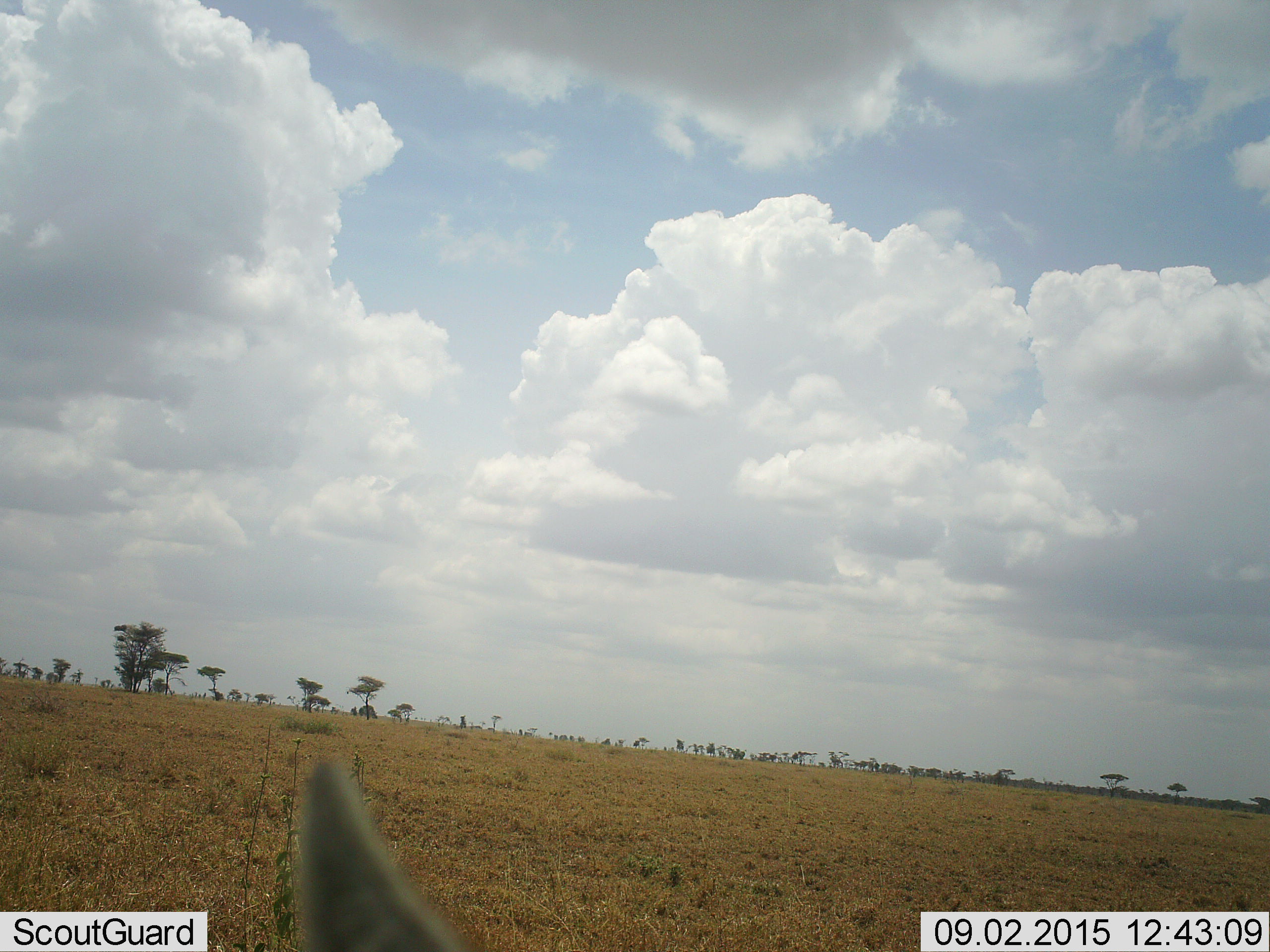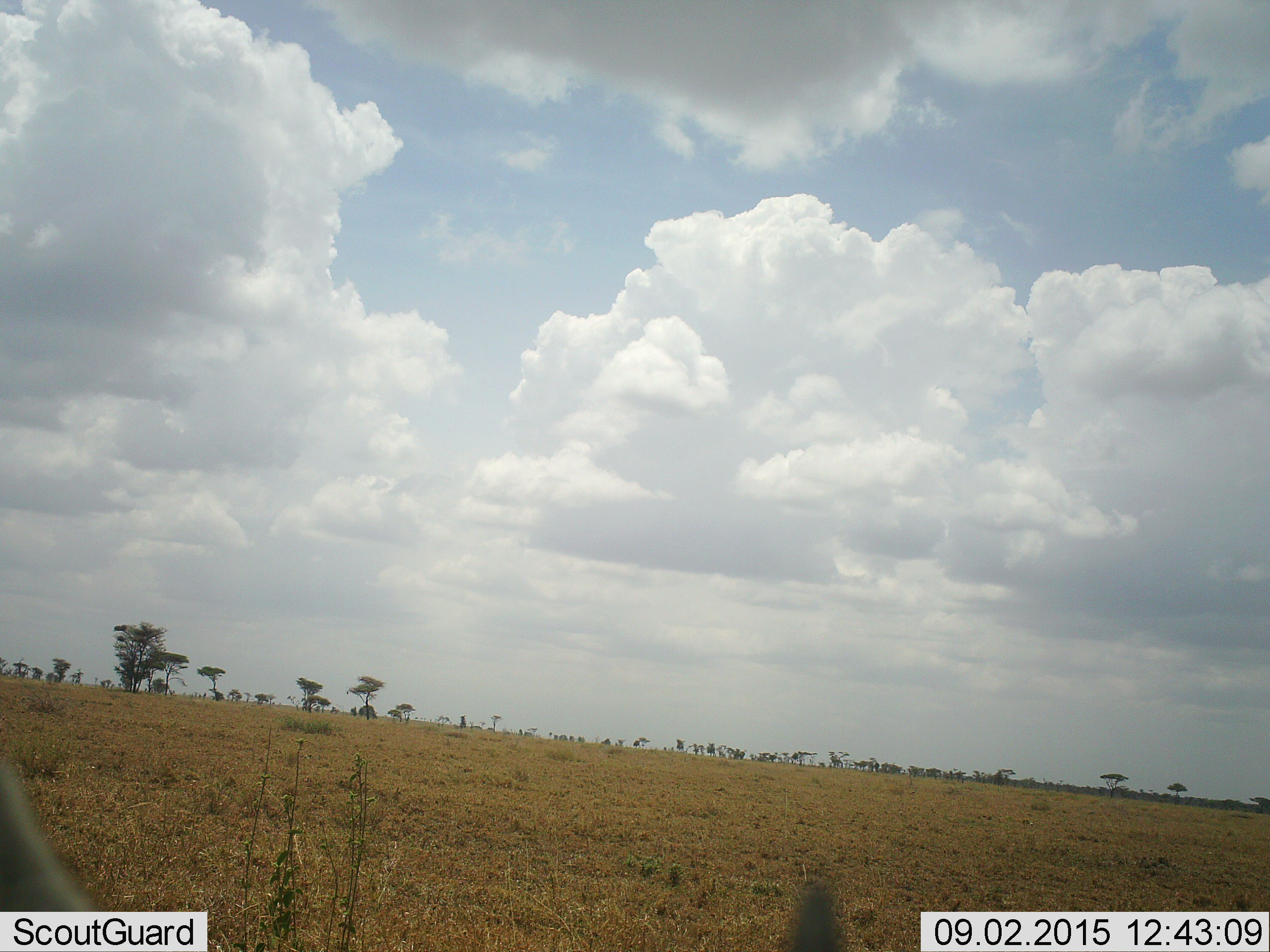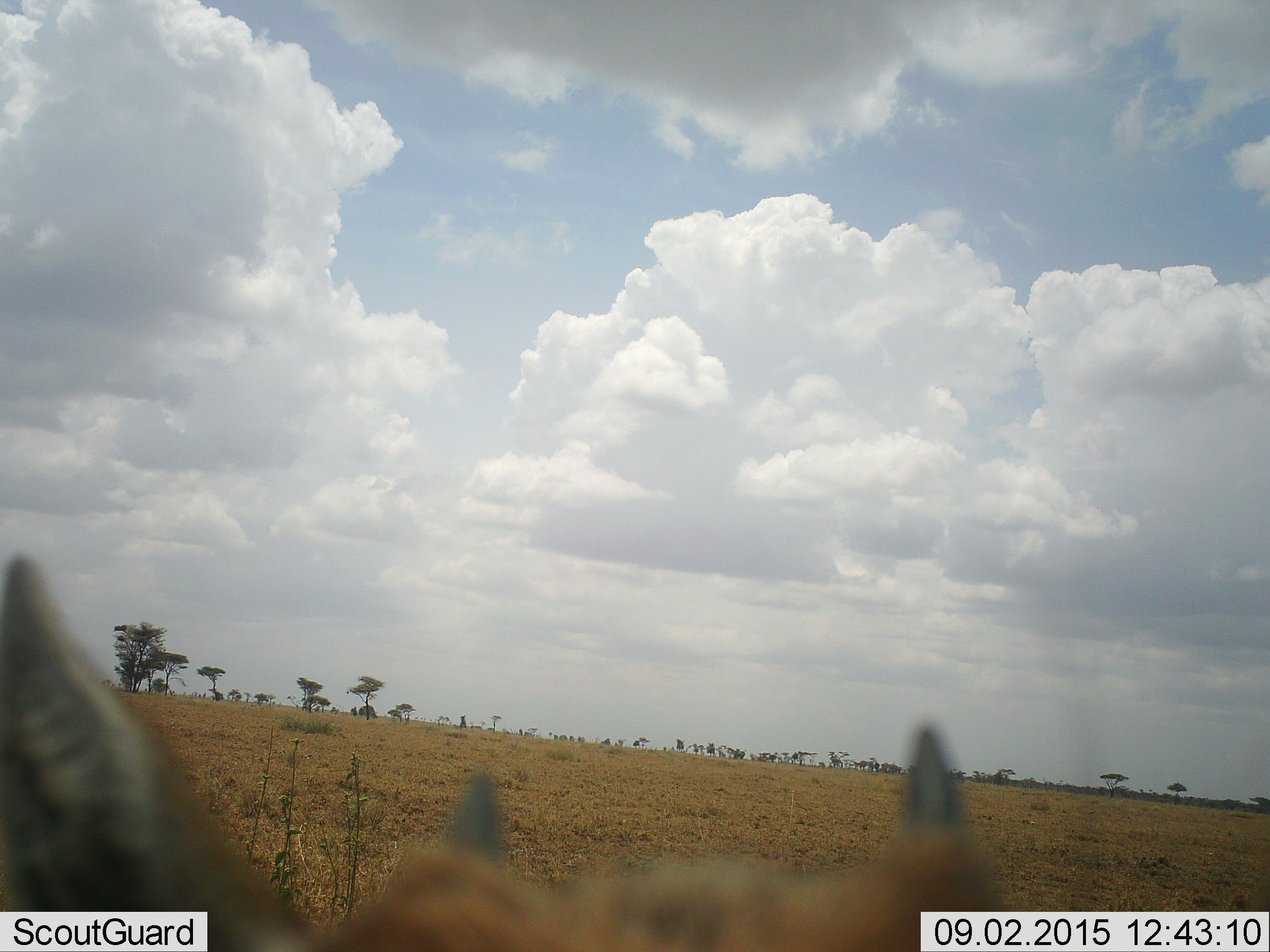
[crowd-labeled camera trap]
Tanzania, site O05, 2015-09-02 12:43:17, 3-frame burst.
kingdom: Animalia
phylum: Chordata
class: Mammalia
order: Artiodactyla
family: Bovidae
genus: Eudorcas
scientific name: Eudorcas thomsonii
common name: thomson's gazelle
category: gazellethomsons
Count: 1.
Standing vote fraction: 33%.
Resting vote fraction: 0%.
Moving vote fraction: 67%.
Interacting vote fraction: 0%.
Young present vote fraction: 33%.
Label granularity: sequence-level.